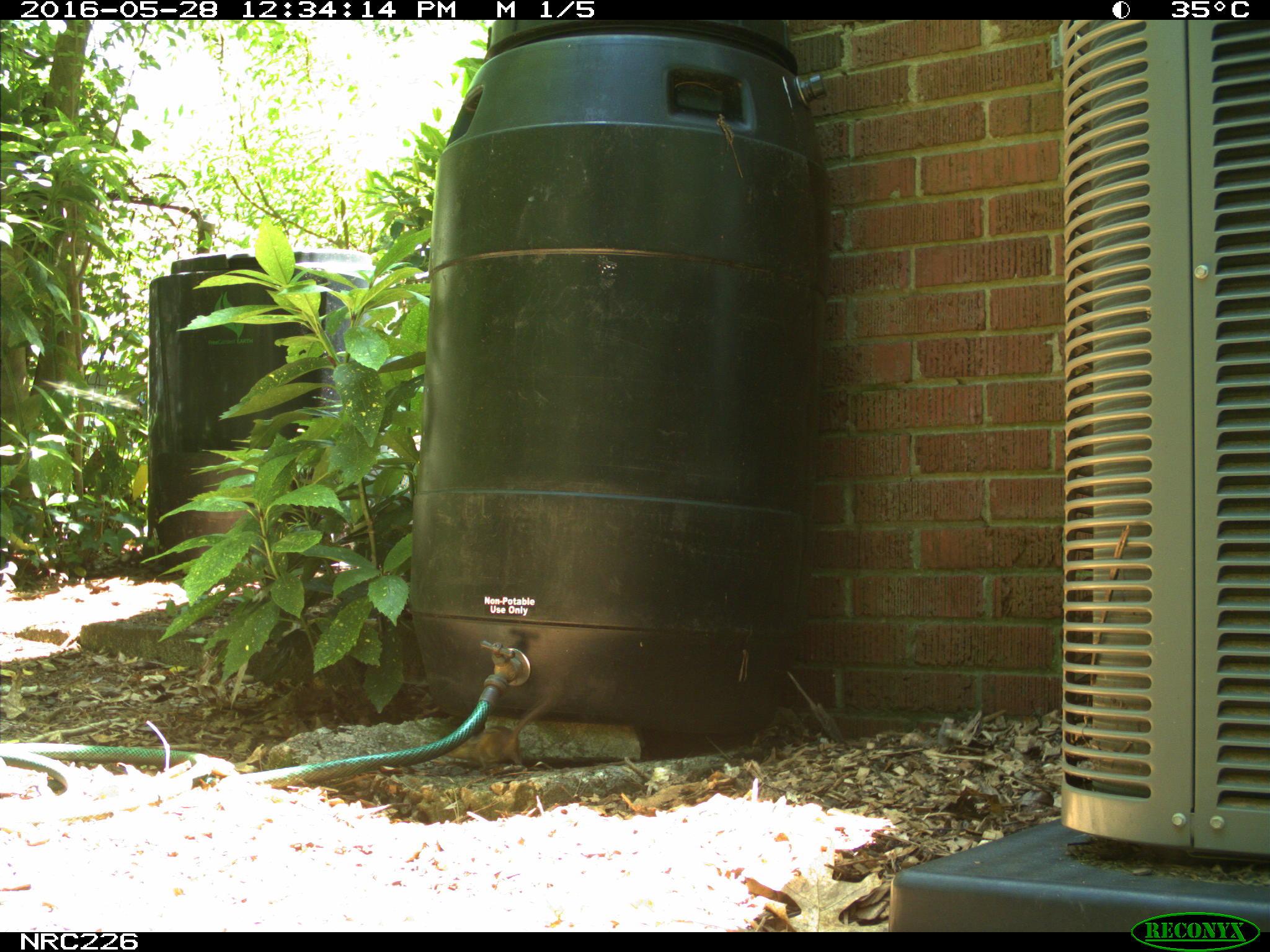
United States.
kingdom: Animalia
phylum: Chordata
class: Mammalia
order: Rodentia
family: Sciuridae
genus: Tamias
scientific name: Tamias striatus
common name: eastern chipmunk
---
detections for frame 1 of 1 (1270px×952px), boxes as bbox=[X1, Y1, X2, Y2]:
Eastern Chipmunk: bbox=[437, 694, 560, 776]